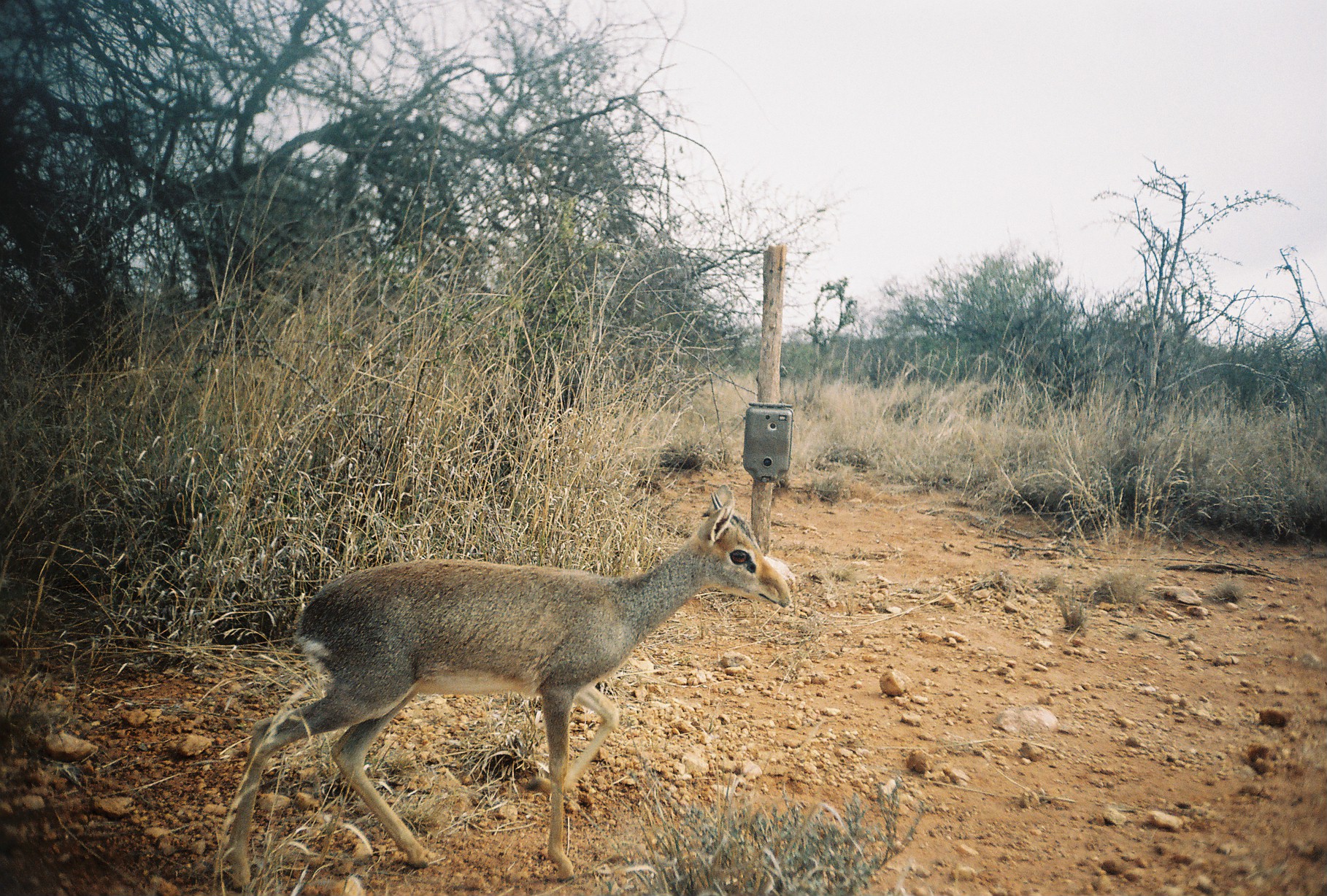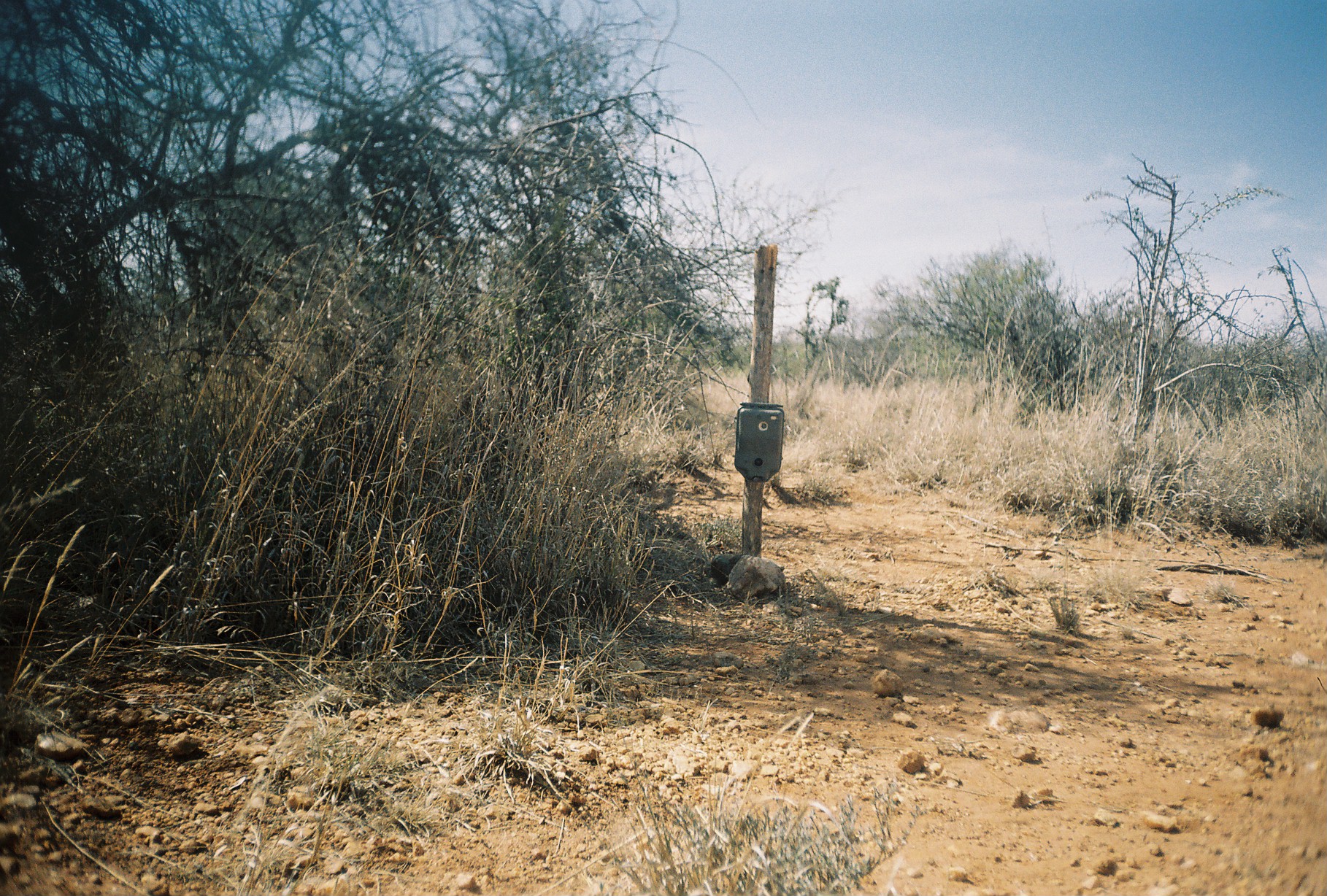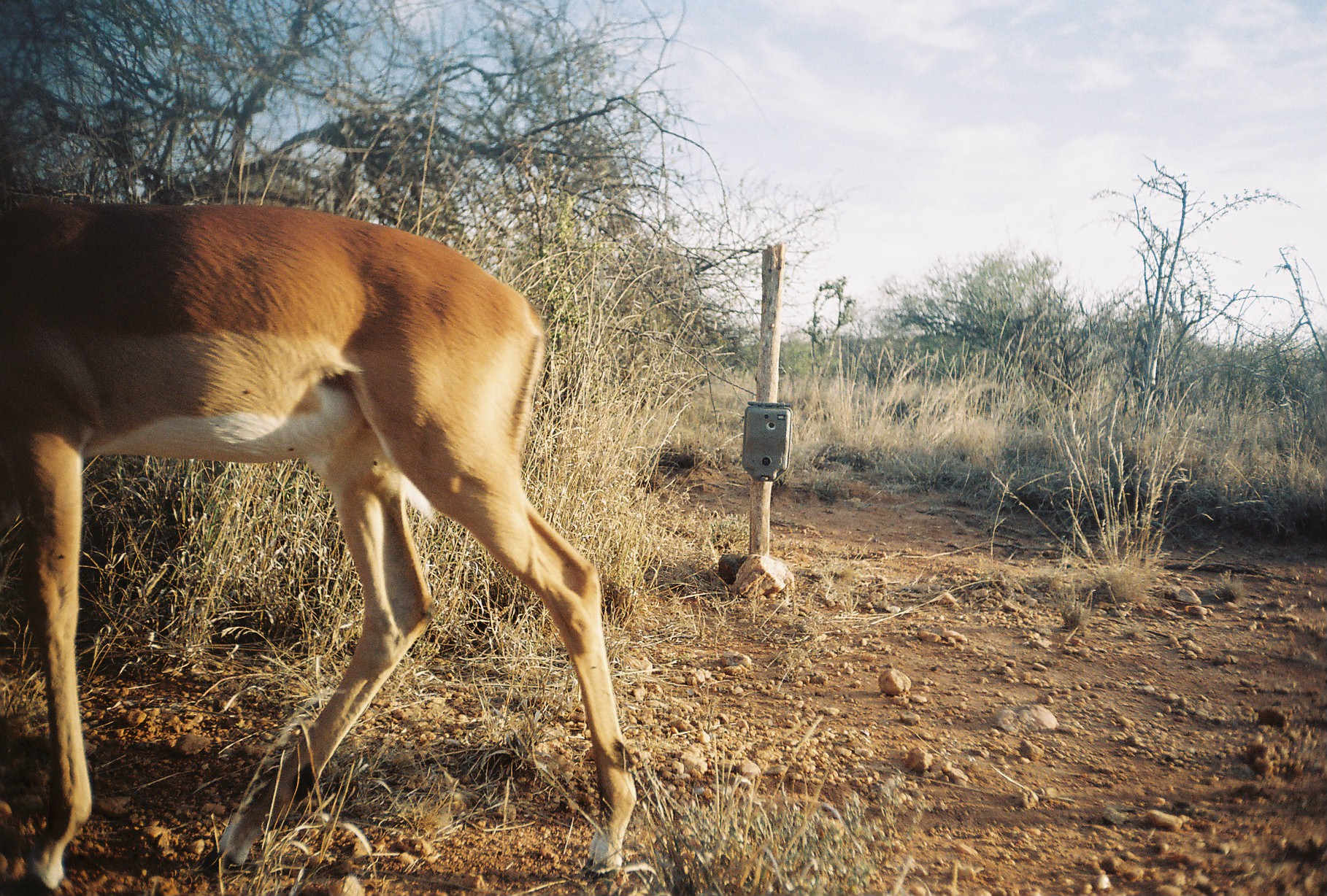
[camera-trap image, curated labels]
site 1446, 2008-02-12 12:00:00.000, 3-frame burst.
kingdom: Animalia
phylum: Chordata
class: Mammalia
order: Artiodactyla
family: Bovidae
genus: Madoqua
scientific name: Madoqua guentheri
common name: günther's dik-dik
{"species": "Madoqua guentheri (günther's dik-dik)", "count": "1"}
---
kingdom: Animalia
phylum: Chordata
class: Mammalia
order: Artiodactyla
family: Bovidae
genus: Aepyceros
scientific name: Aepyceros melampus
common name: impala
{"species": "Aepyceros melampus (impala)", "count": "1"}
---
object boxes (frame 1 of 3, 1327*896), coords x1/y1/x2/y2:
madoqua guentheri: 217/482/796/890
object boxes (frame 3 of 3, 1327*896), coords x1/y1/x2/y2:
aepyceros melampus: 0/187/644/896